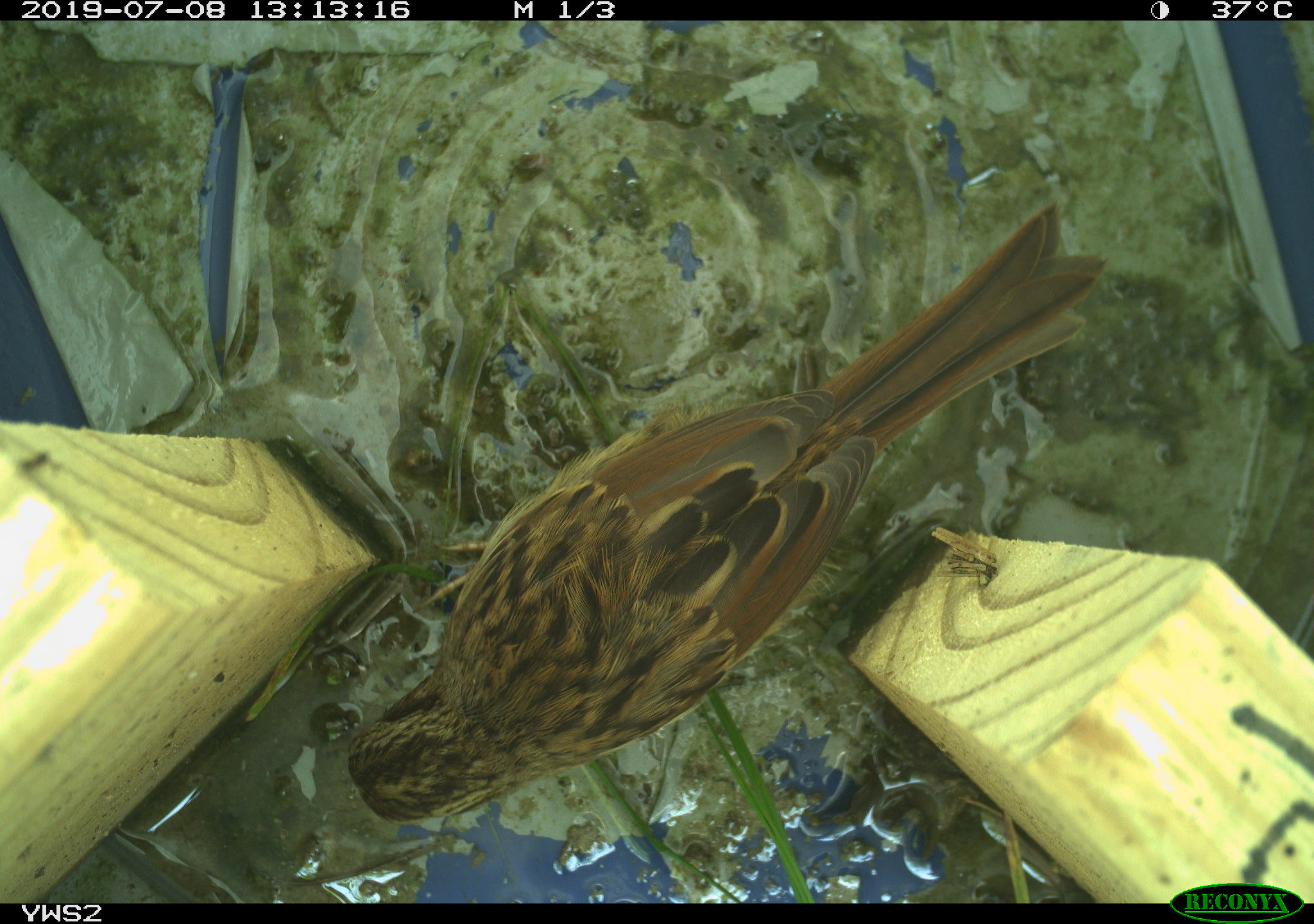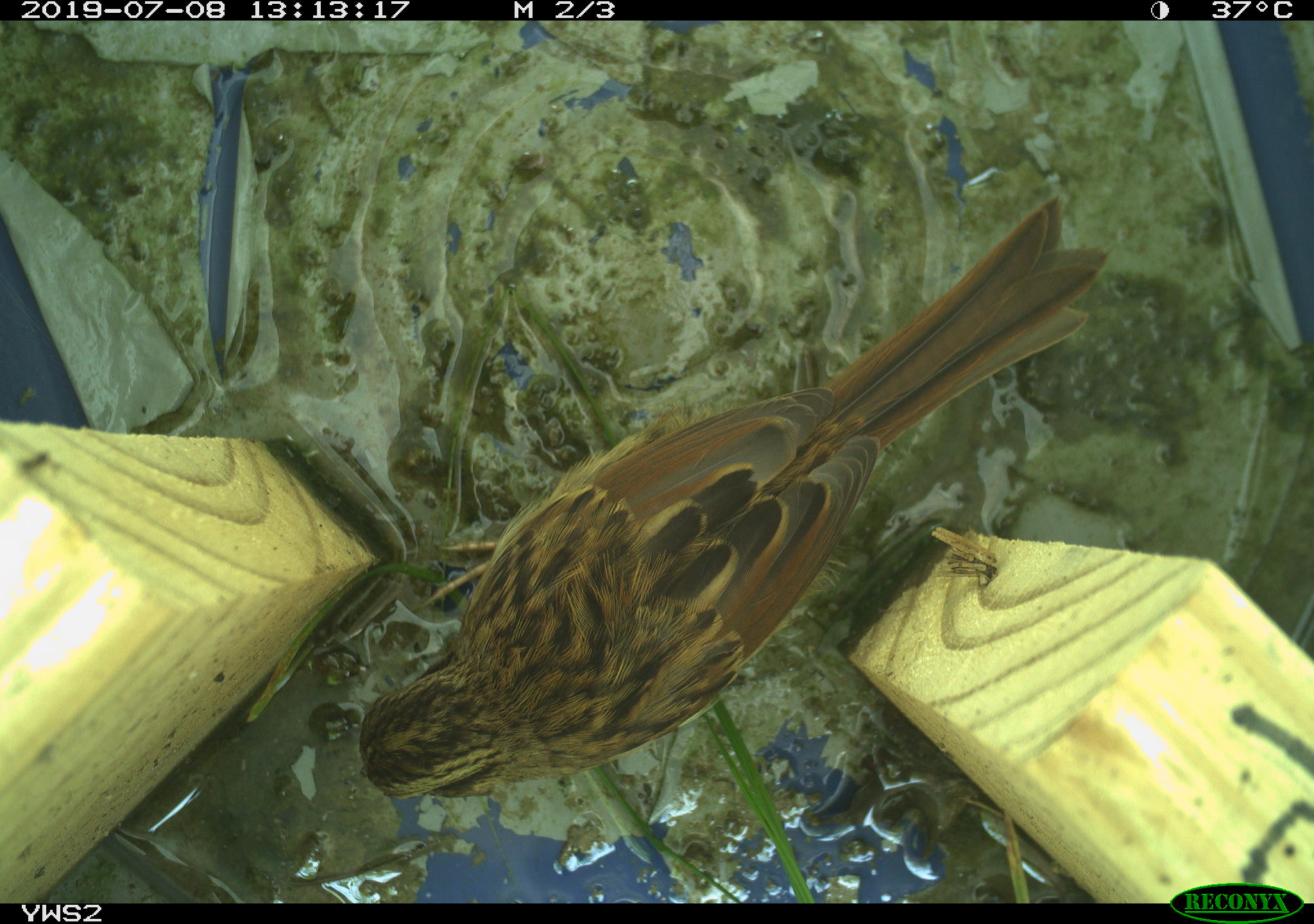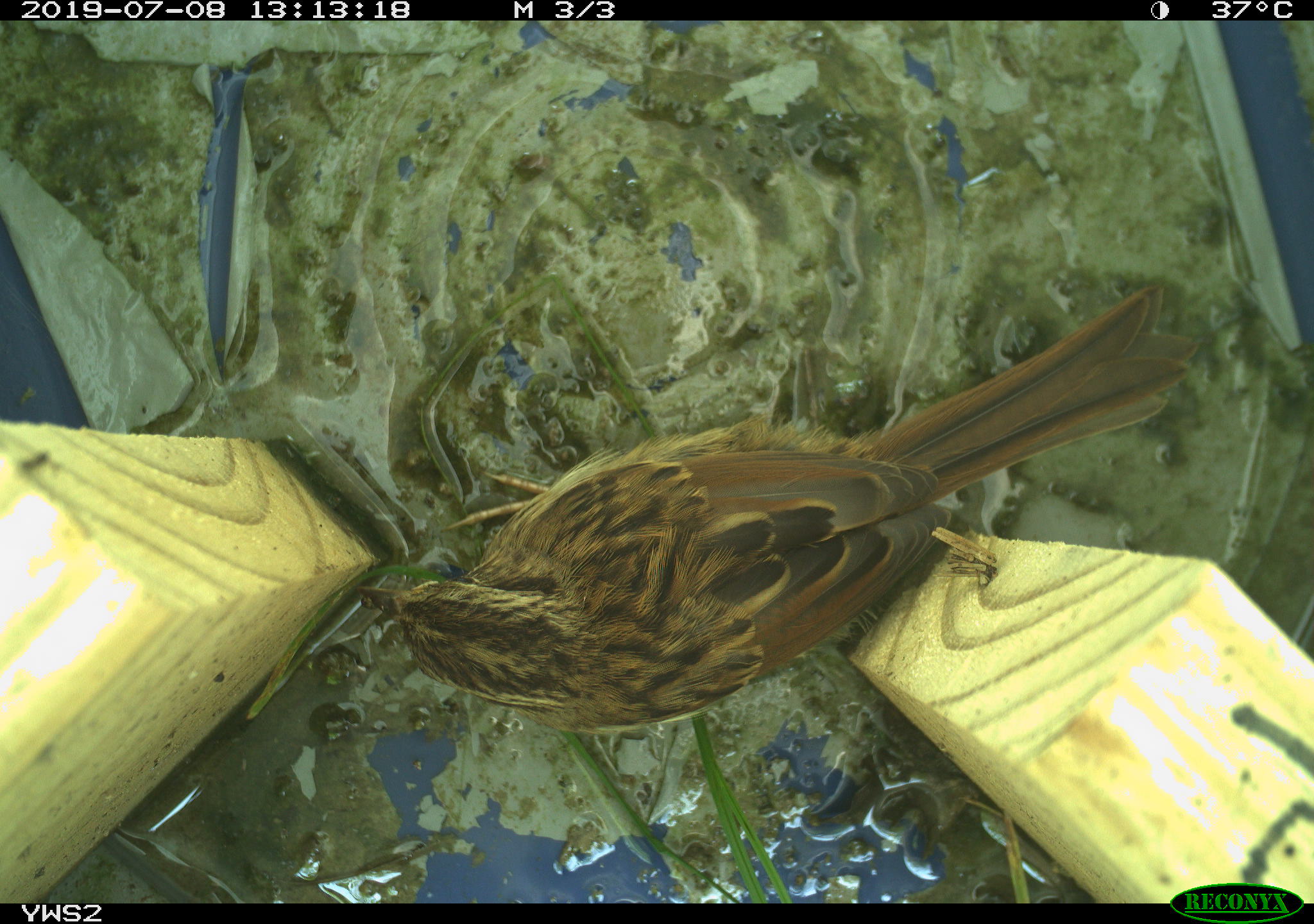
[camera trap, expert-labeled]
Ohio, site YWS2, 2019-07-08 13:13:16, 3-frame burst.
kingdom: Animalia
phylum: Chordata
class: Aves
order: Passeriformes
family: Passerellidae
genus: Melospiza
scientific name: Melospiza melodia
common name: song sparrow